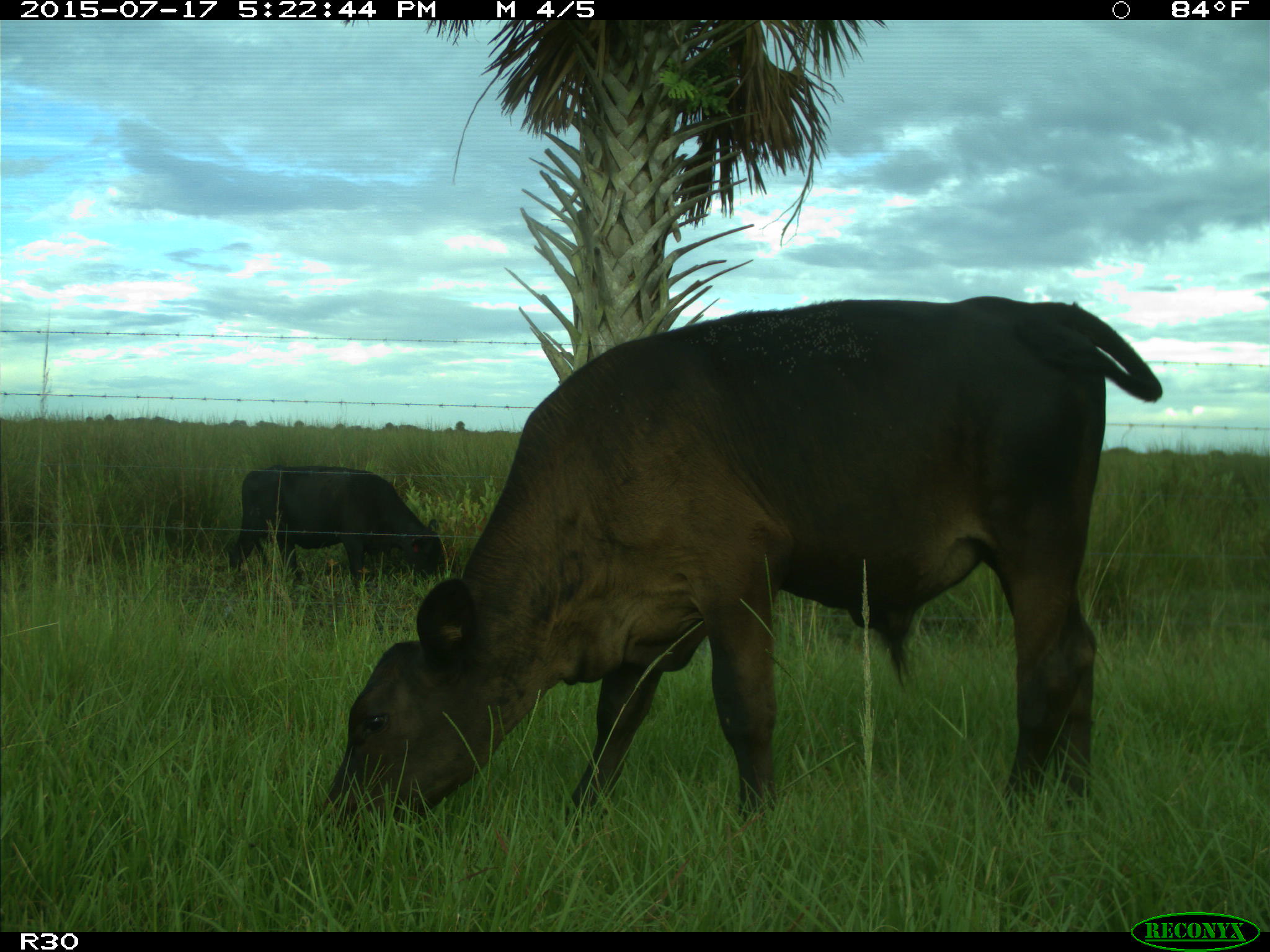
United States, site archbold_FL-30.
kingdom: Animalia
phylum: Chordata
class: Mammalia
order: Artiodactyla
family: Bovidae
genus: Bos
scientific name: Bos taurus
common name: domestic cow